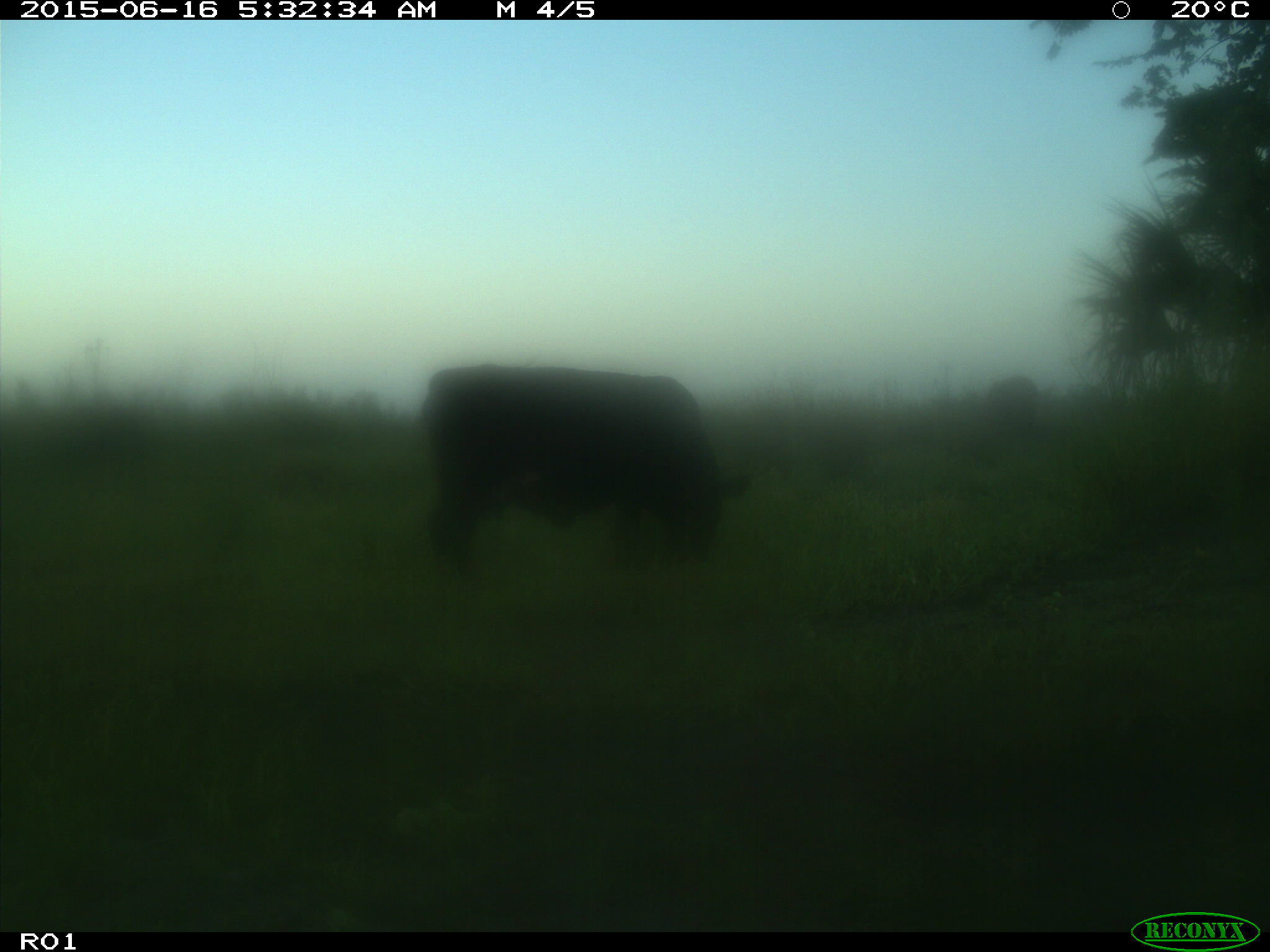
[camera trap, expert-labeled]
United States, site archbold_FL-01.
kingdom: Animalia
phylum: Chordata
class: Mammalia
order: Artiodactyla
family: Bovidae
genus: Bos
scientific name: Bos taurus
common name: domestic cow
Bos taurus (domestic cow).